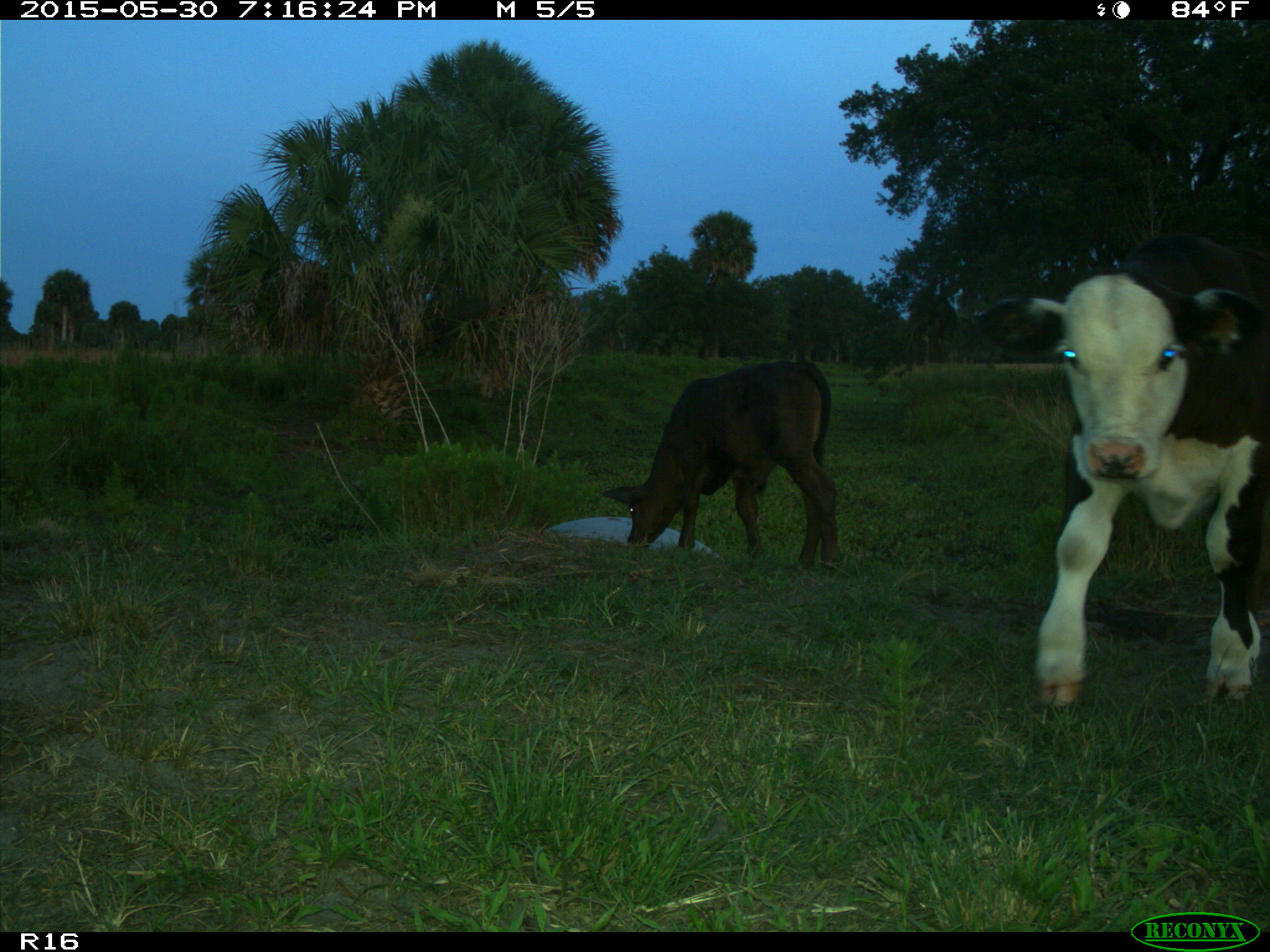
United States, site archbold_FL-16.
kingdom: Animalia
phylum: Chordata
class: Mammalia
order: Artiodactyla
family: Bovidae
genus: Bos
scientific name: Bos taurus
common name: domestic cow